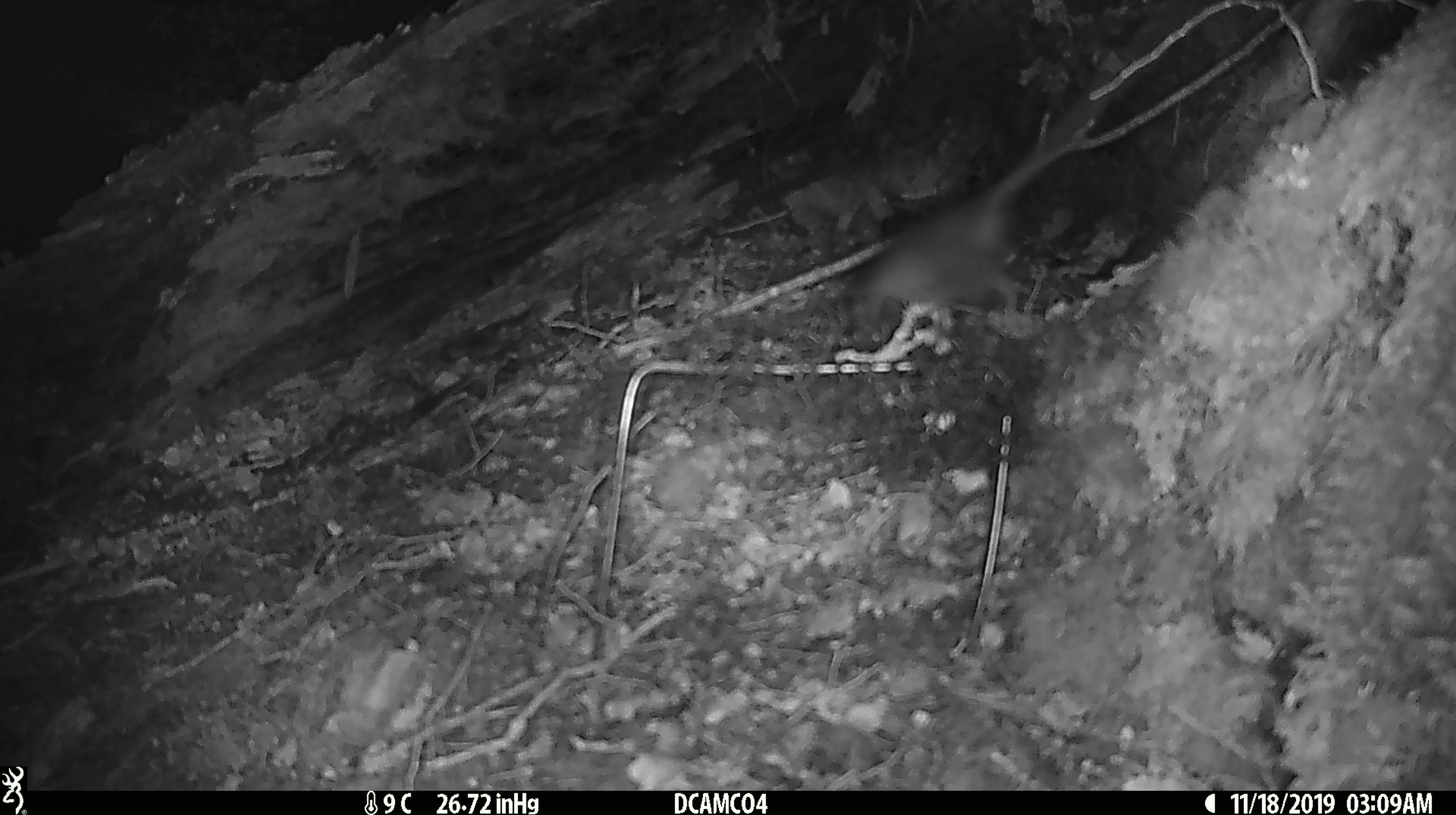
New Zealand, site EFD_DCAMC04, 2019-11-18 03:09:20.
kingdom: Animalia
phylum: Chordata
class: Mammalia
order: Rodentia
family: Muridae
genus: Mus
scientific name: Mus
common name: mouse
Mouse (Mus).